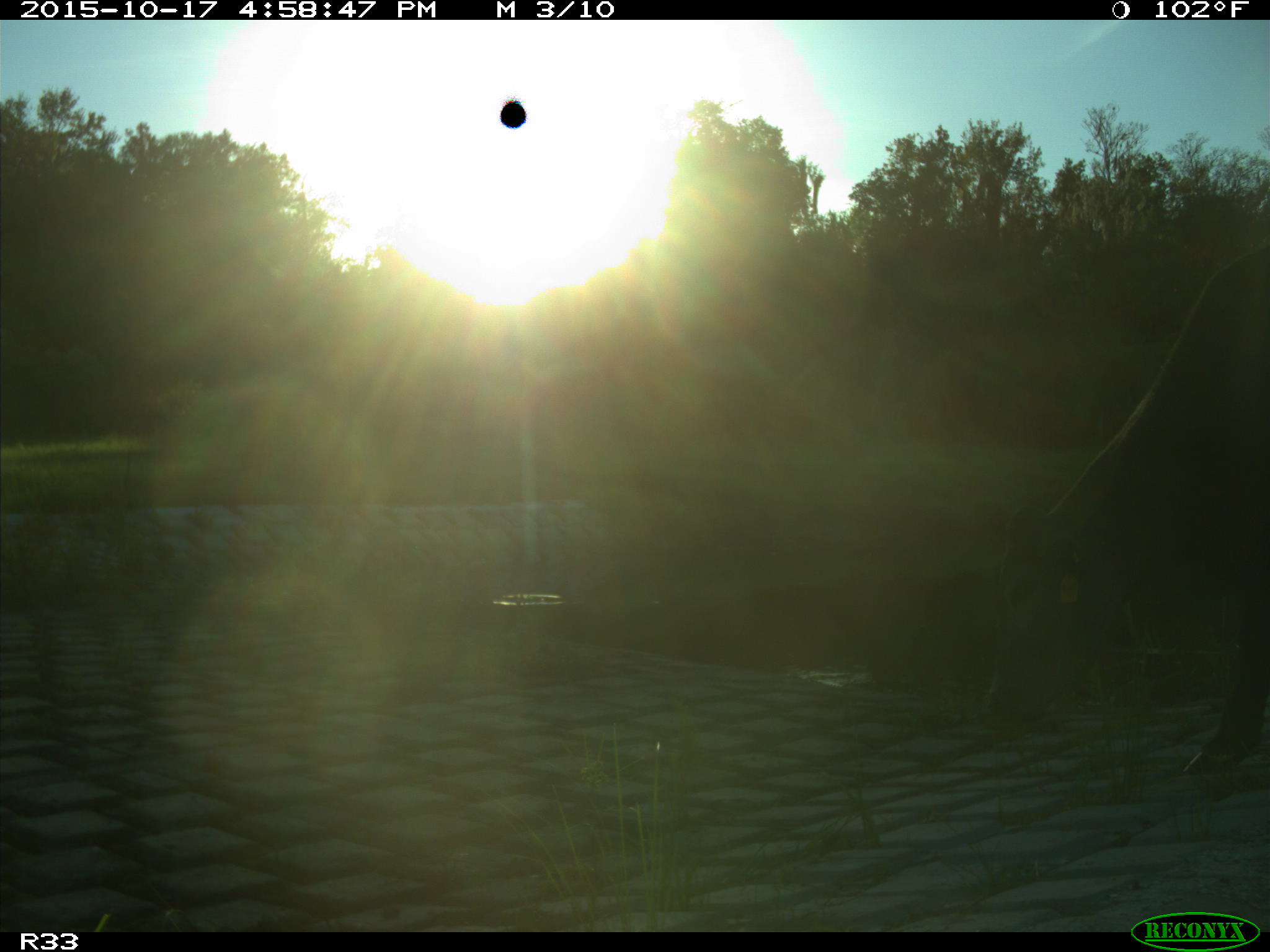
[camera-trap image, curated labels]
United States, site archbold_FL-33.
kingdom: Animalia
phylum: Chordata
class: Mammalia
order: Artiodactyla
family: Bovidae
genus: Bos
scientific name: Bos taurus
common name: domestic cow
Bos taurus (domestic cow).